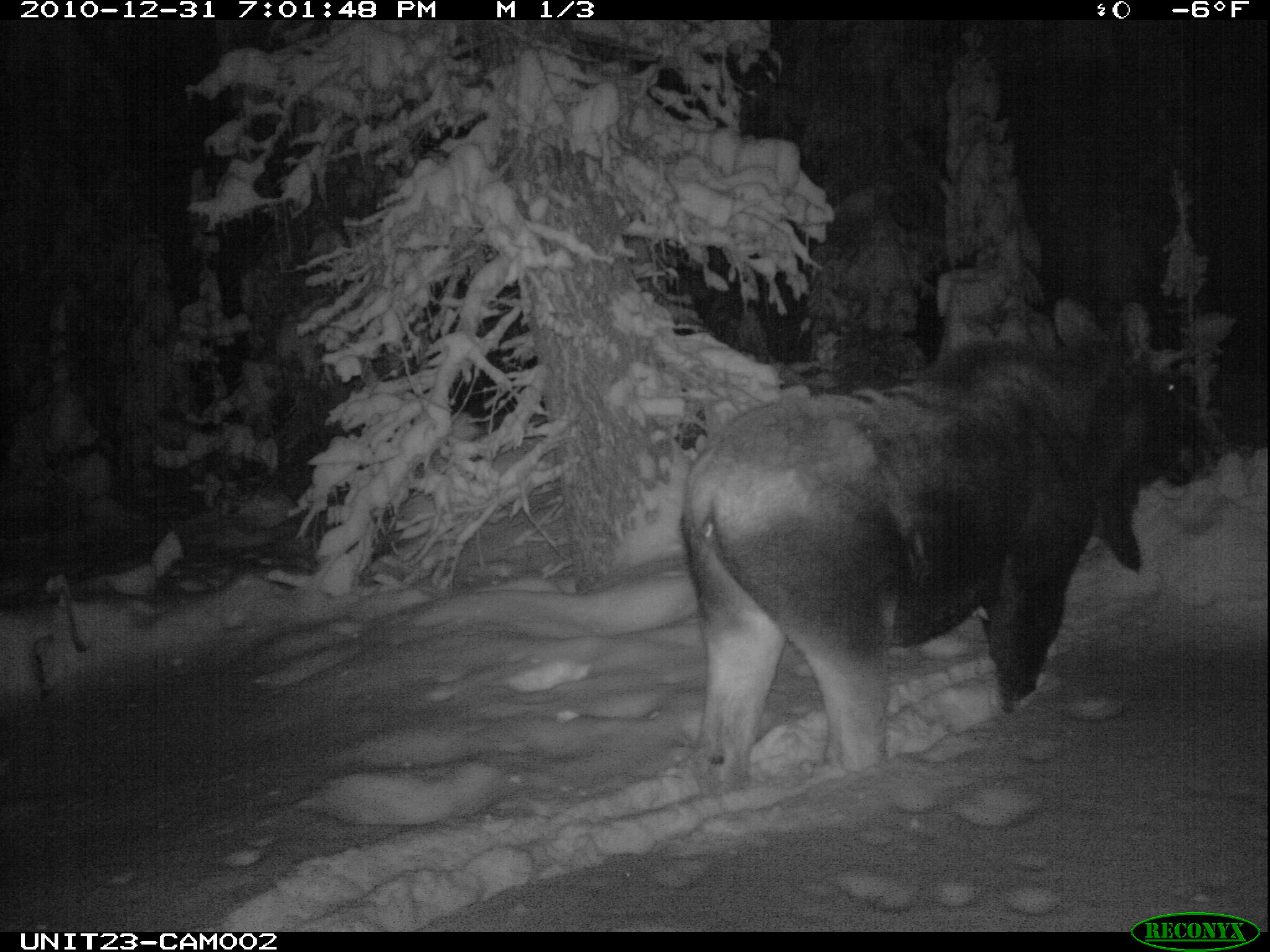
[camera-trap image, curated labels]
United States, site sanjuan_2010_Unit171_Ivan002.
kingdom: Animalia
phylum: Chordata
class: Mammalia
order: Artiodactyla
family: Cervidae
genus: Alces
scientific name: Alces alces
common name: moose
Alces alces (moose).